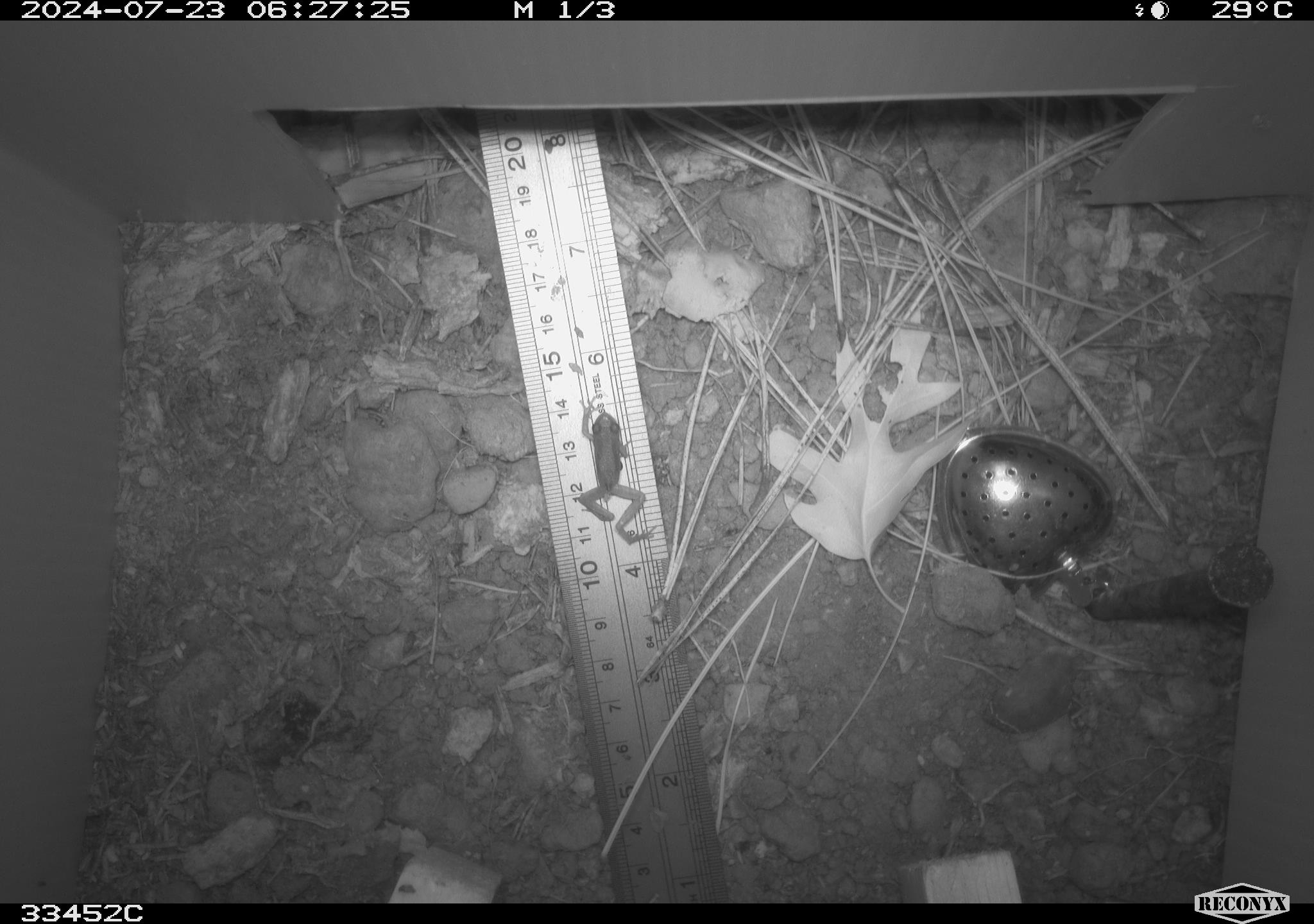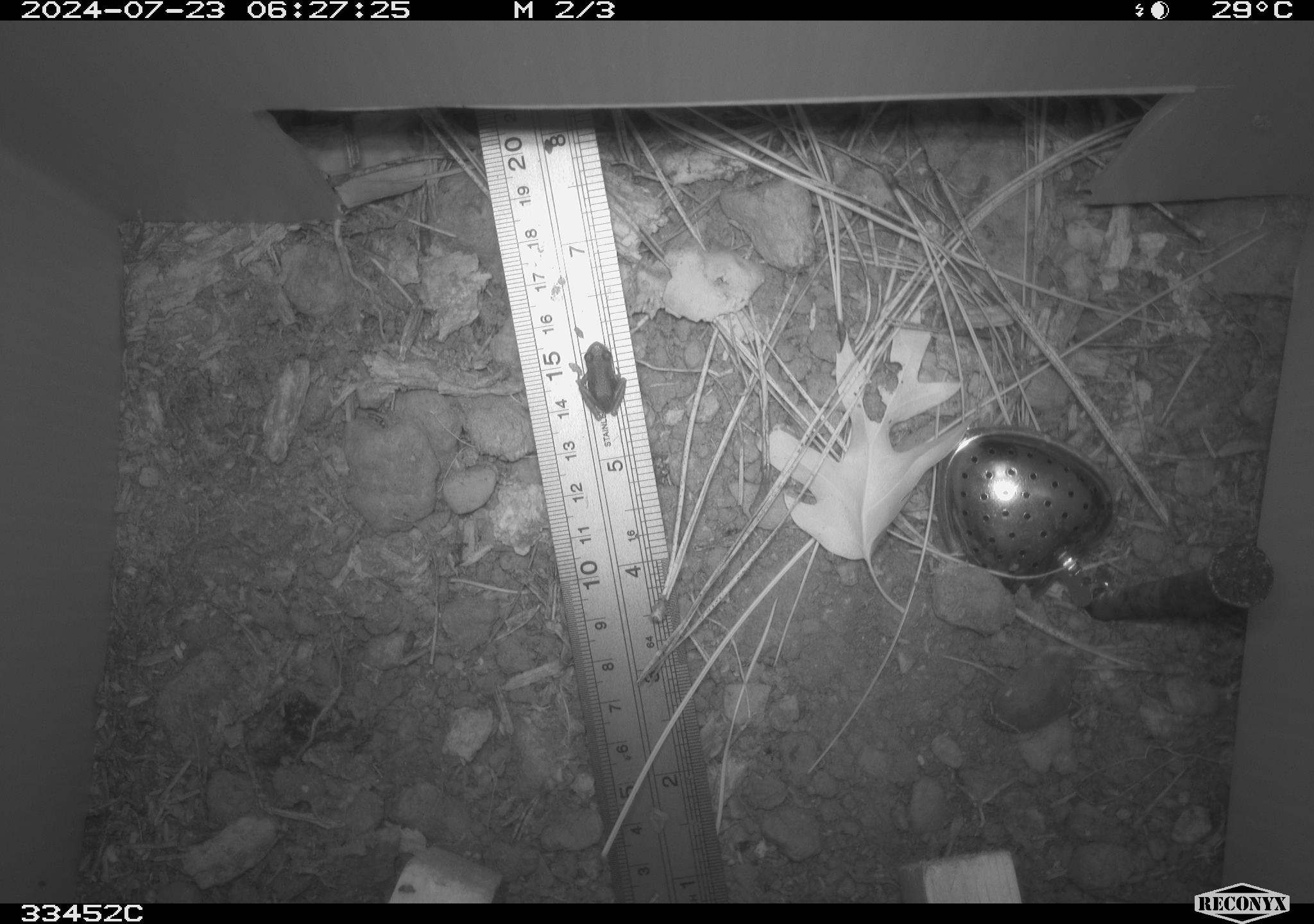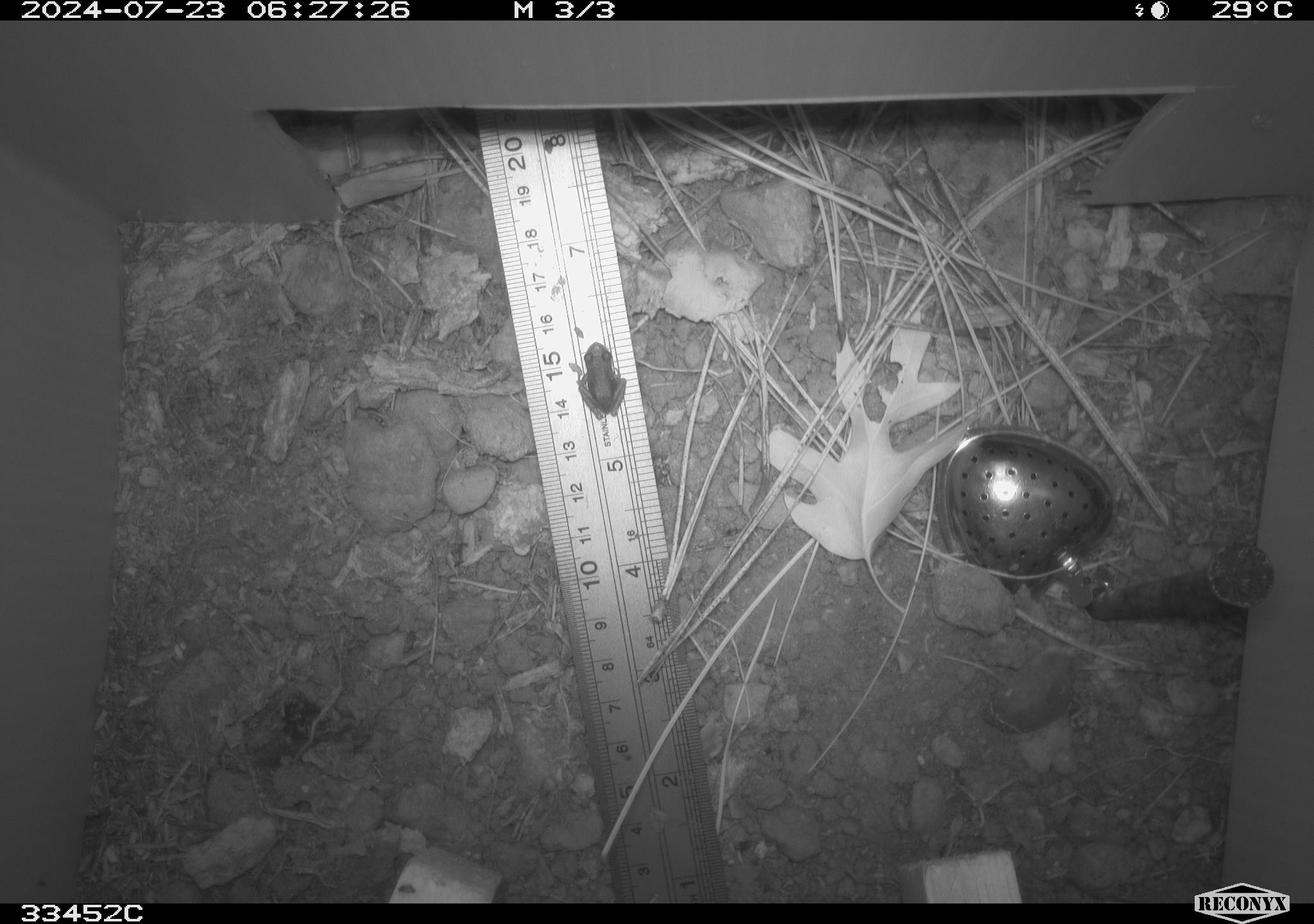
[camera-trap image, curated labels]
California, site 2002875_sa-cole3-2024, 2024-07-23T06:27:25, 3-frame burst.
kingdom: Animalia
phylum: Chordata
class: Amphibia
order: Anura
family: Hylidae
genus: Pseudacris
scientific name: Pseudacris regilla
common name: sierran treefrog